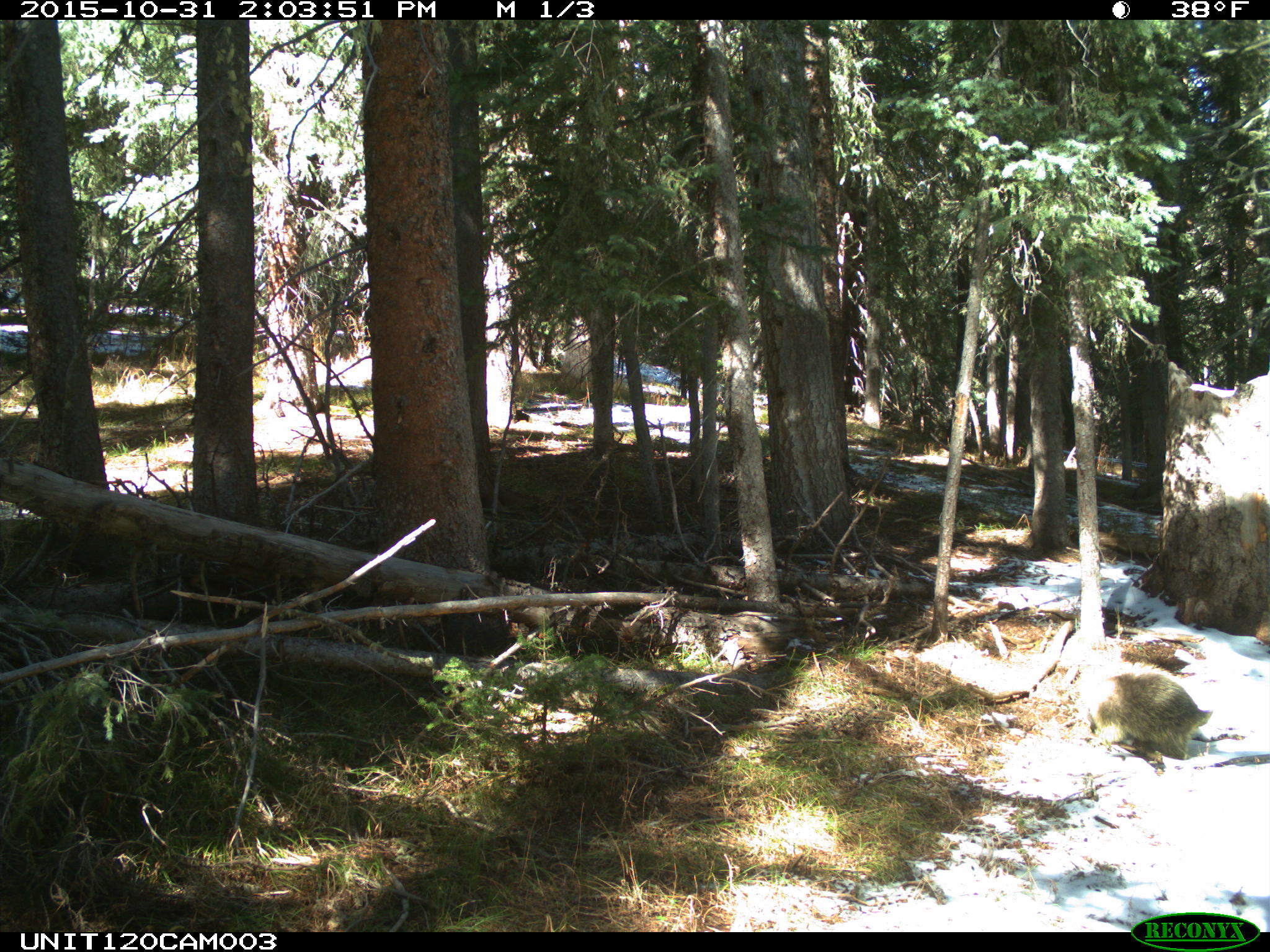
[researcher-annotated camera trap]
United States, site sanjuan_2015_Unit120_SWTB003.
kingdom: Animalia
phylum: Chordata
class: Mammalia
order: Rodentia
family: Erethizontidae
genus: Erethizon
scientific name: Erethizon dorsatum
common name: north american porcupine